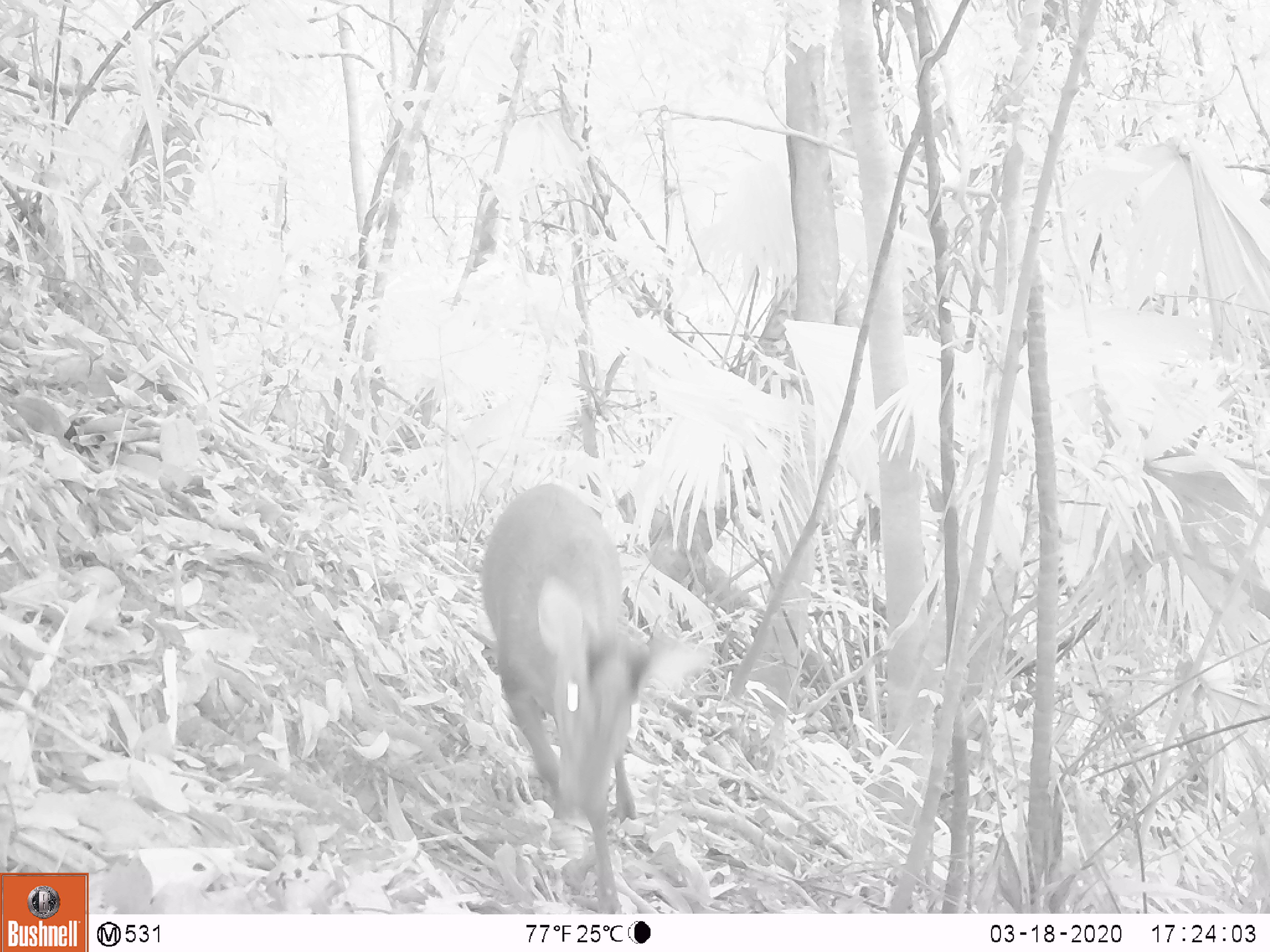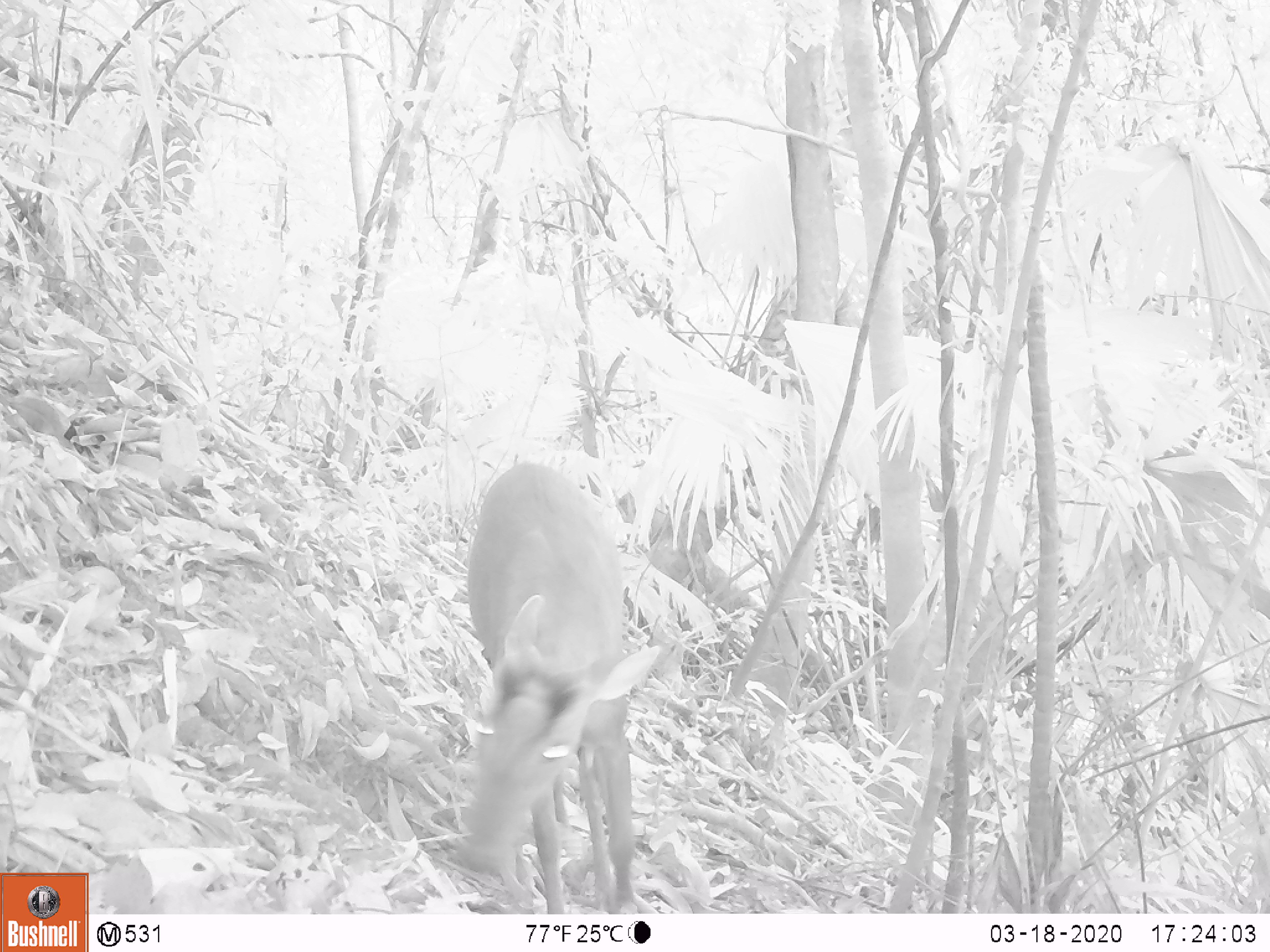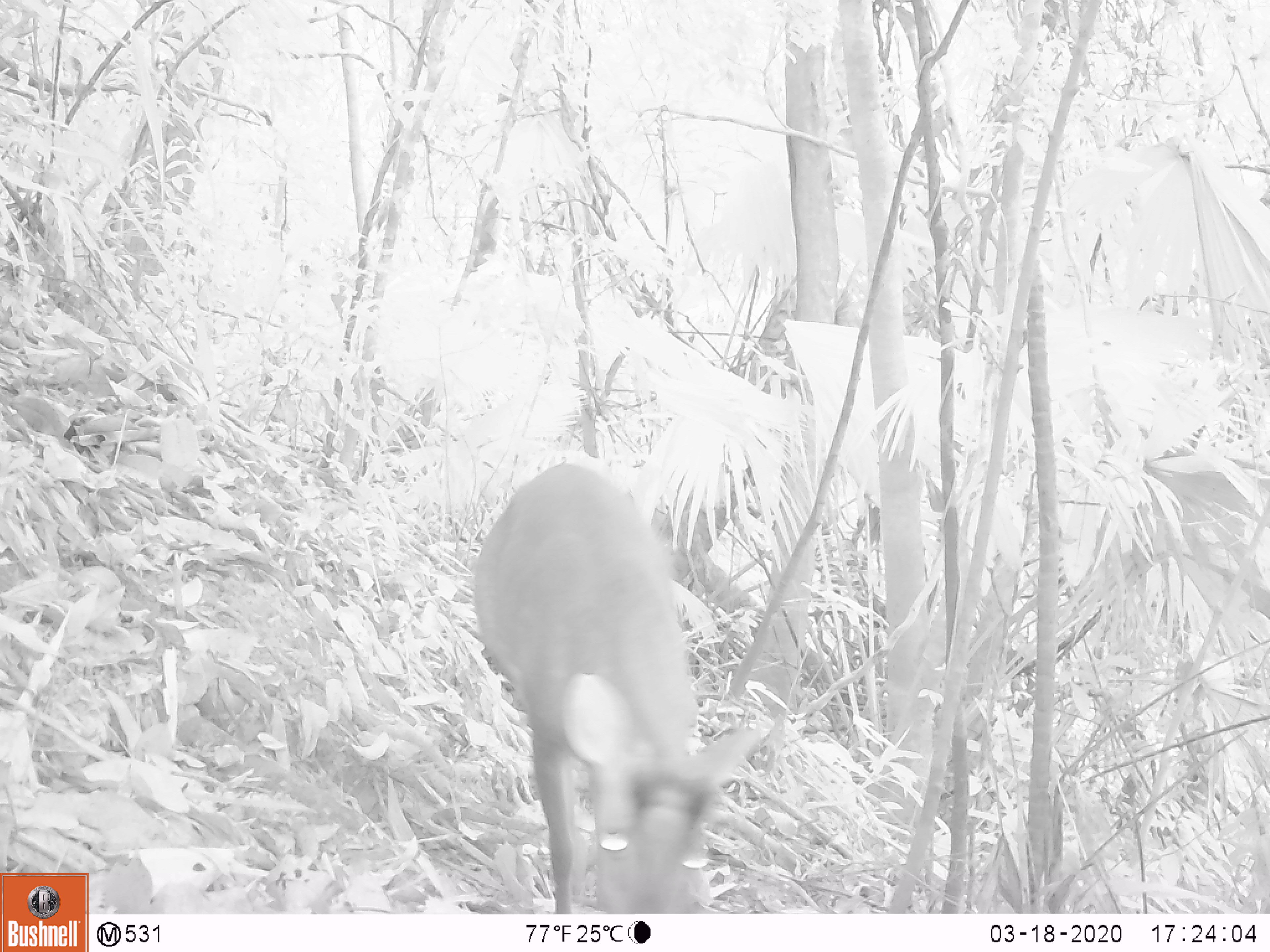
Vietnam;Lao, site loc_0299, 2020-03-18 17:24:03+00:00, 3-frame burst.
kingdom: Animalia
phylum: Chordata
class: Mammalia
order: Artiodactyla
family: Cervidae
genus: Muntiacus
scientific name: Muntiacus rooseveltorum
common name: roosevelt's muntjac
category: roosevelts muntjac group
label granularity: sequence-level